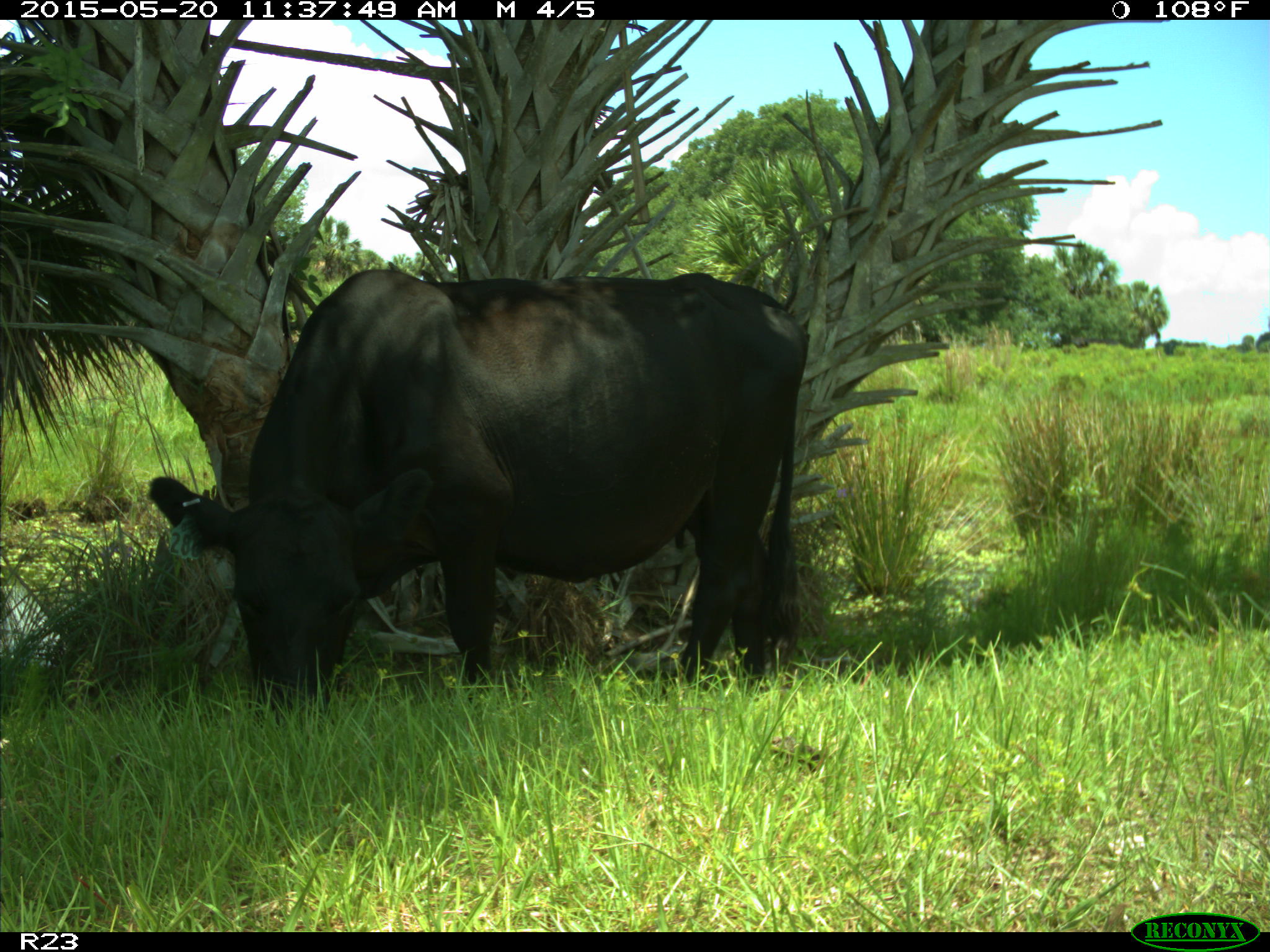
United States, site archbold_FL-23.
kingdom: Animalia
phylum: Chordata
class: Mammalia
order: Artiodactyla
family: Suidae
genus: Sus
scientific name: Sus scrofa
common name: wild boar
Sus scrofa (wild boar).